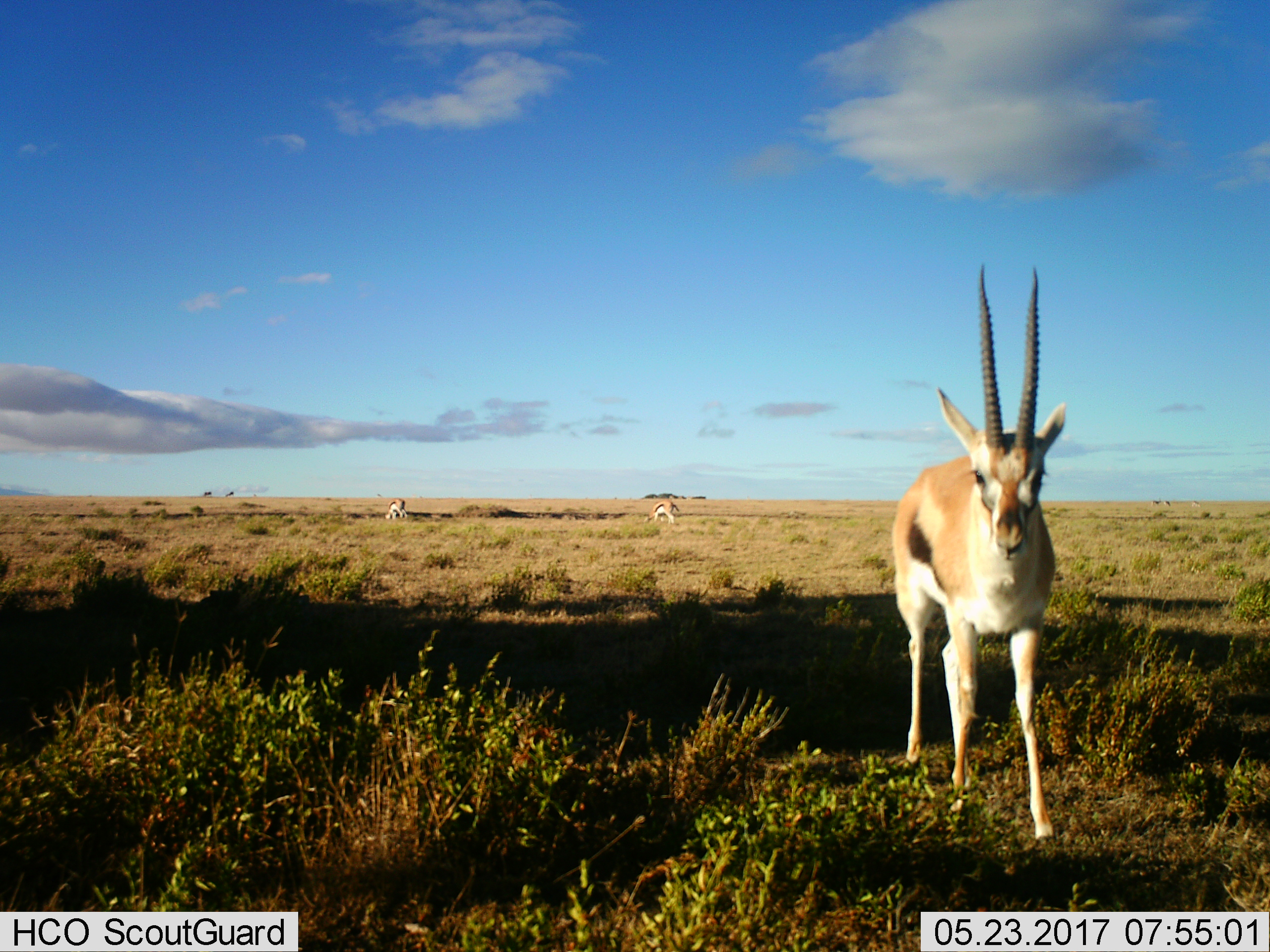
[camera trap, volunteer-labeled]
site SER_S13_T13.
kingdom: Animalia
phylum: Chordata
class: Mammalia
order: Artiodactyla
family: Bovidae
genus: Eudorcas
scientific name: Eudorcas thomsonii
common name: thomson's gazelle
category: gazellethomsons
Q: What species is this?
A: Gazellethomsons (thomson's gazelle) (Eudorcas thomsonii).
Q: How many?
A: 3.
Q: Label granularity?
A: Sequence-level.